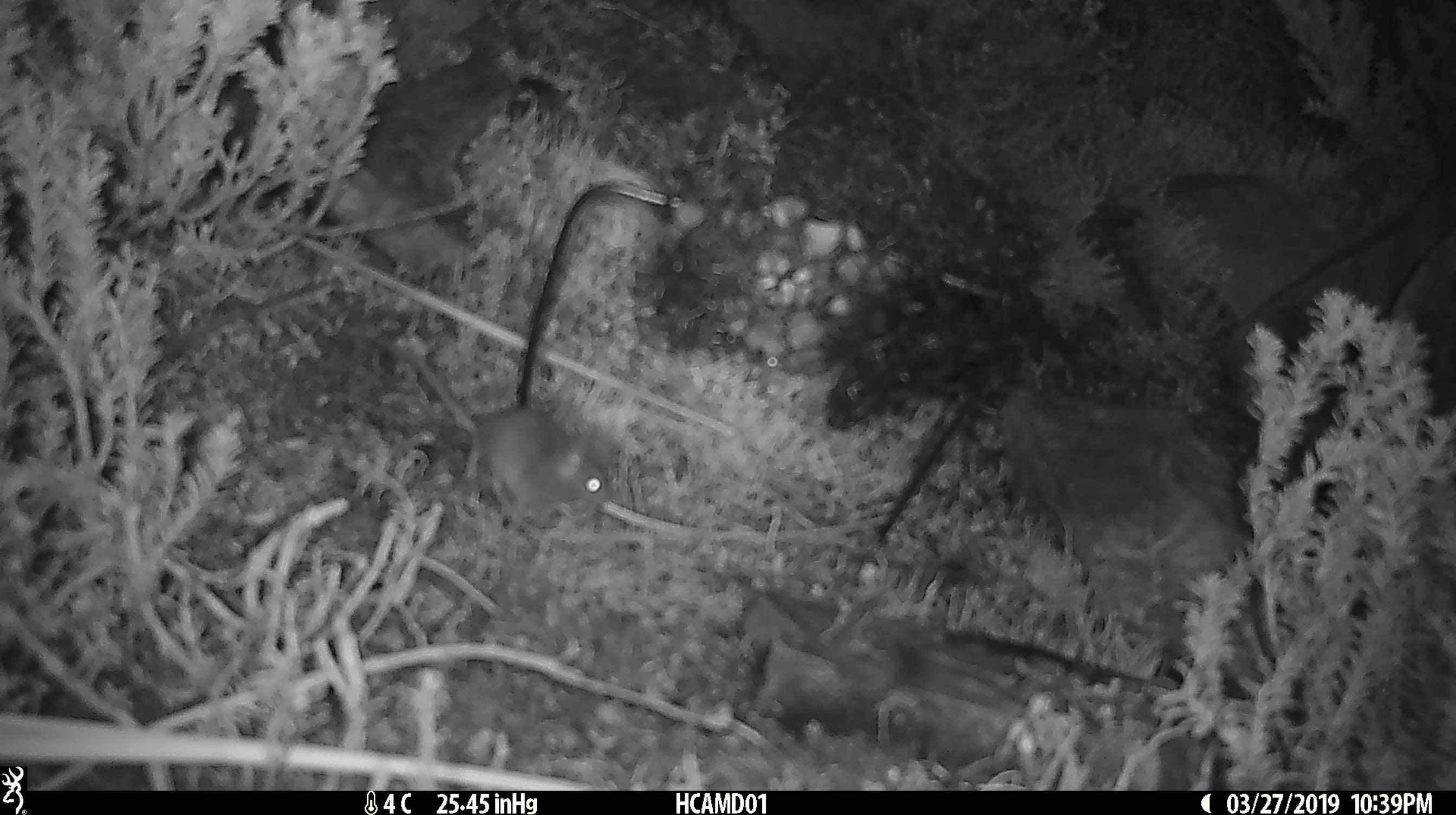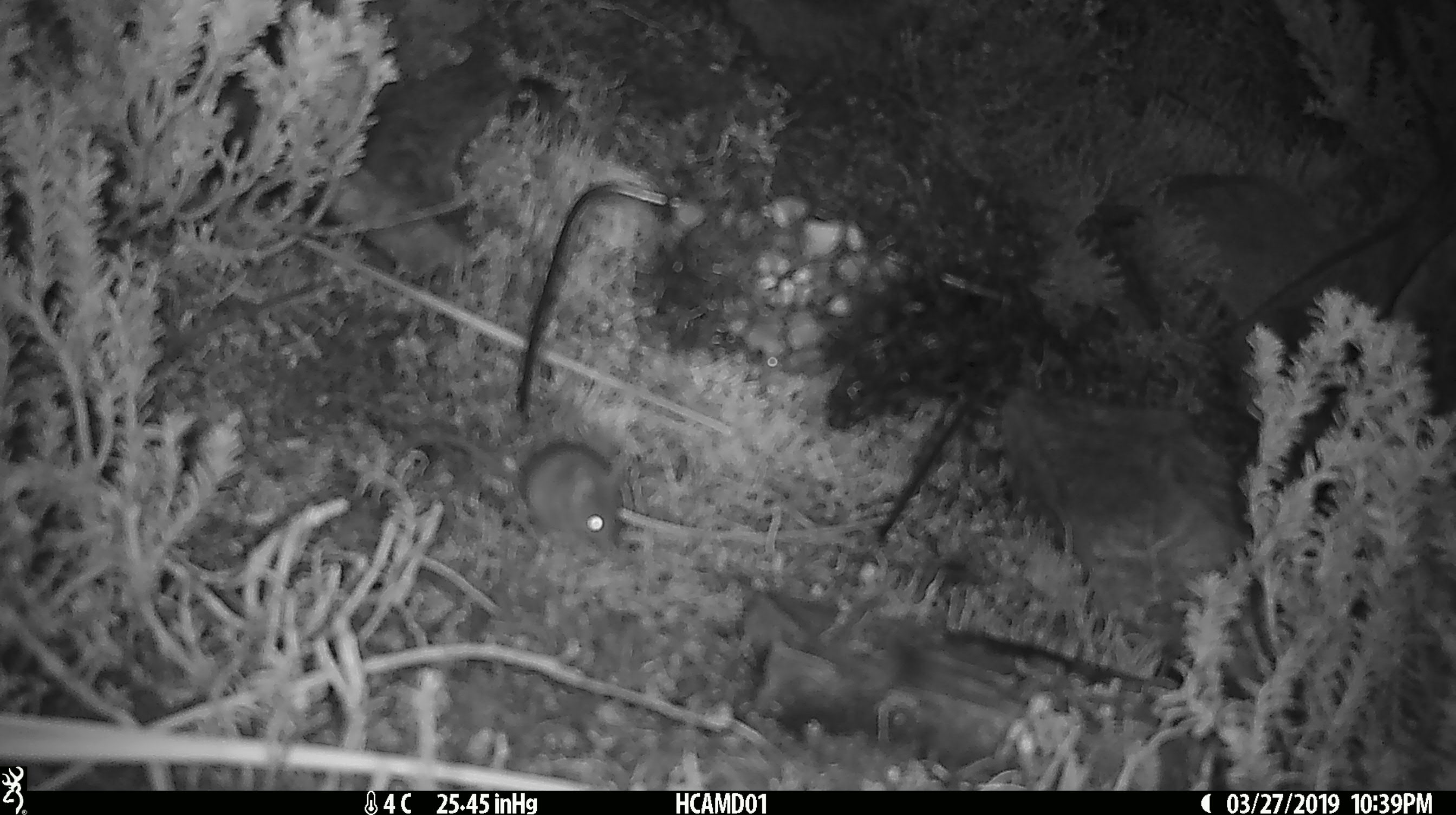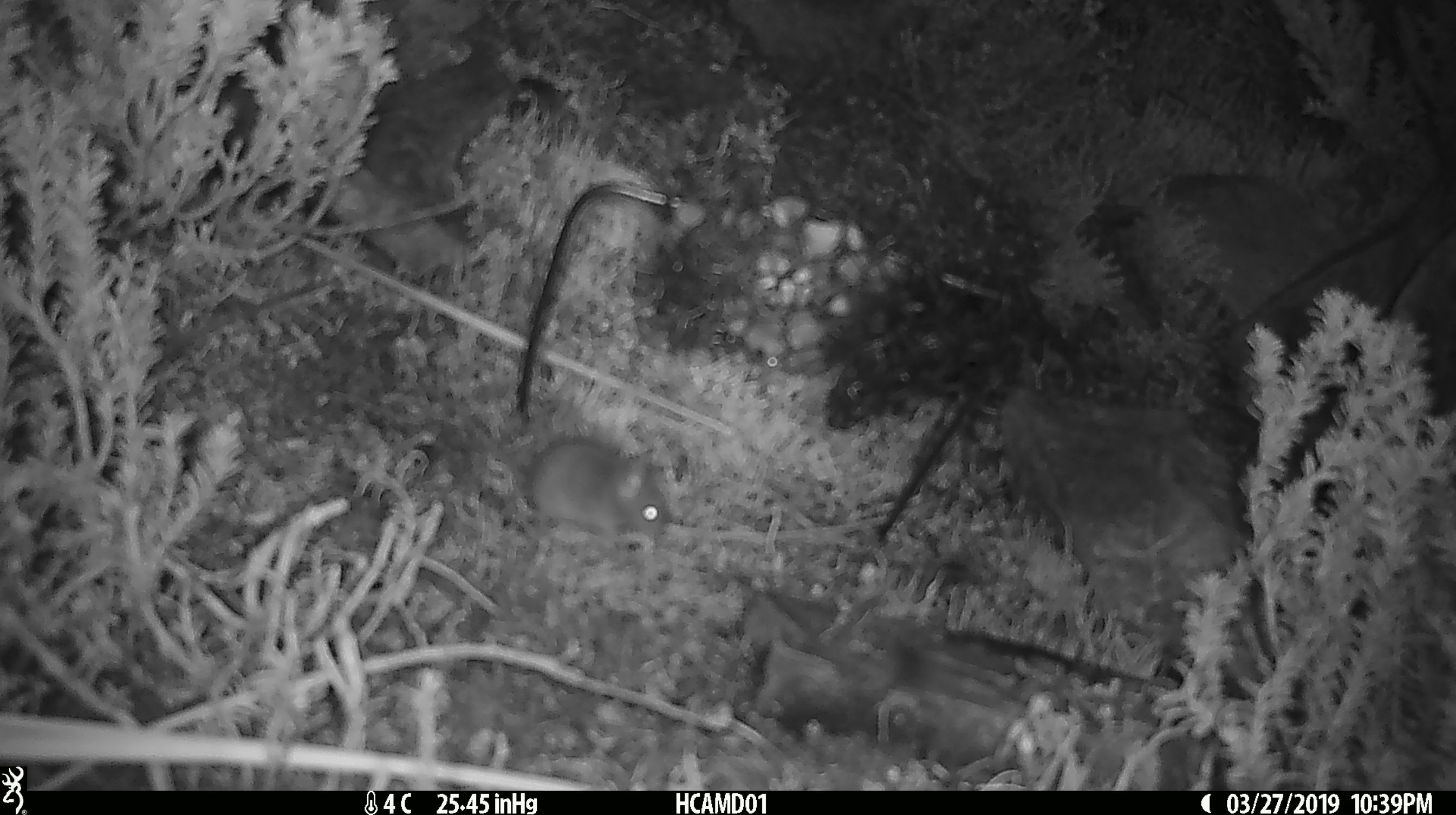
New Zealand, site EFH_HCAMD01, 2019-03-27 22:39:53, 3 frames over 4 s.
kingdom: Animalia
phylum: Chordata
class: Mammalia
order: Rodentia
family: Muridae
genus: Mus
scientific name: Mus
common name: mouse